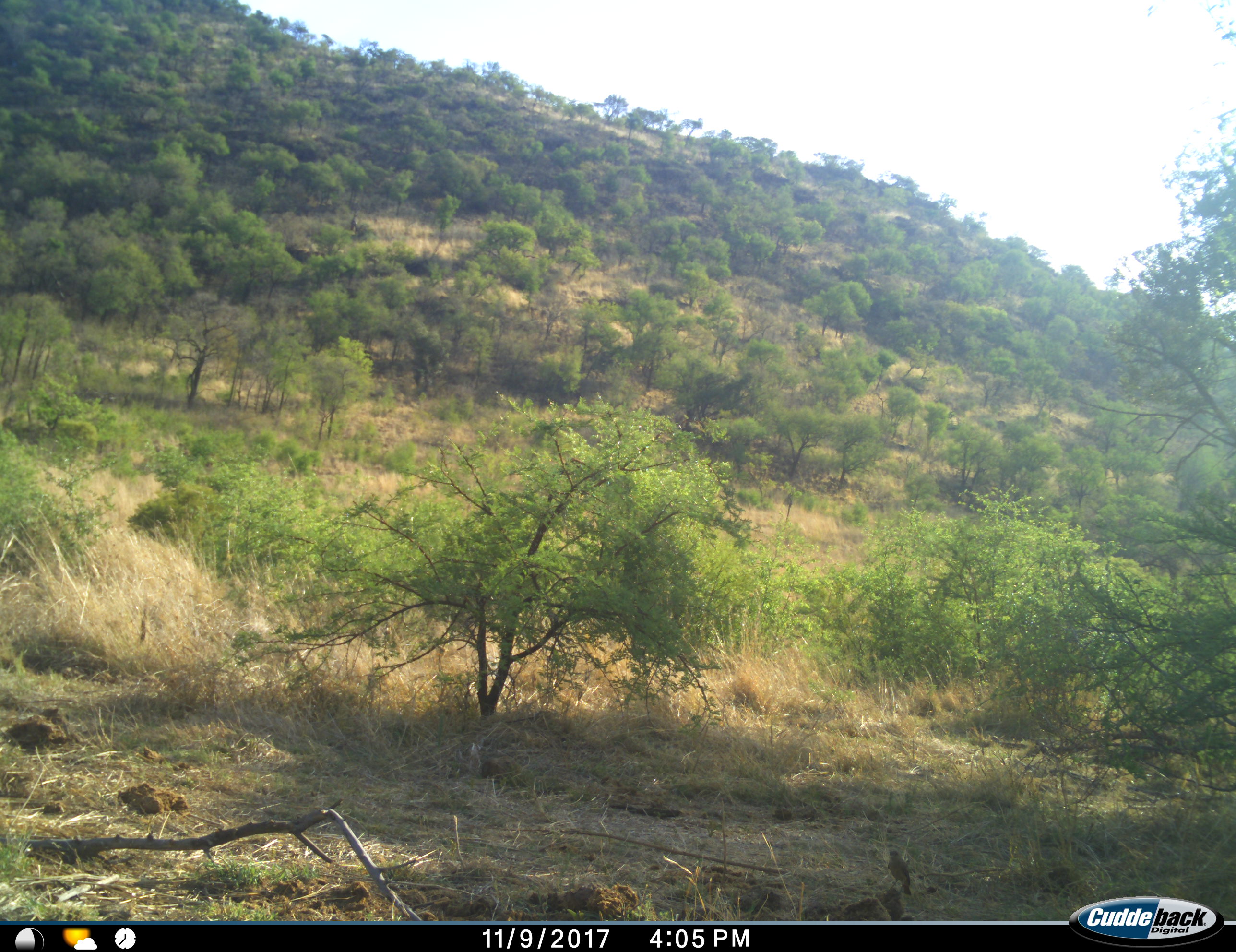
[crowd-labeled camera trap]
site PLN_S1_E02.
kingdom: Animalia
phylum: Chordata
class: Aves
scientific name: Aves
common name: bird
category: birdother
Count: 1.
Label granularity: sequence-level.